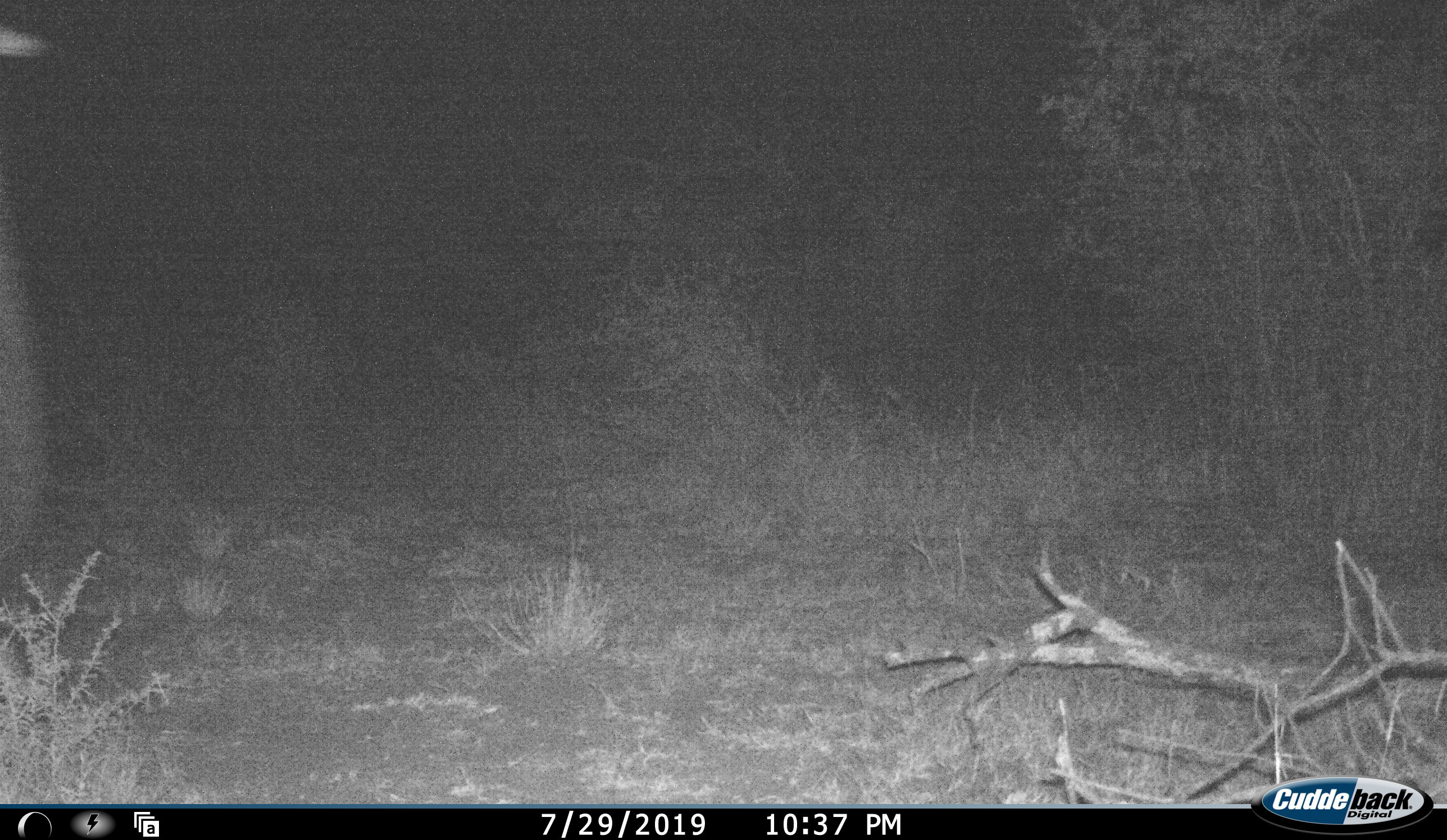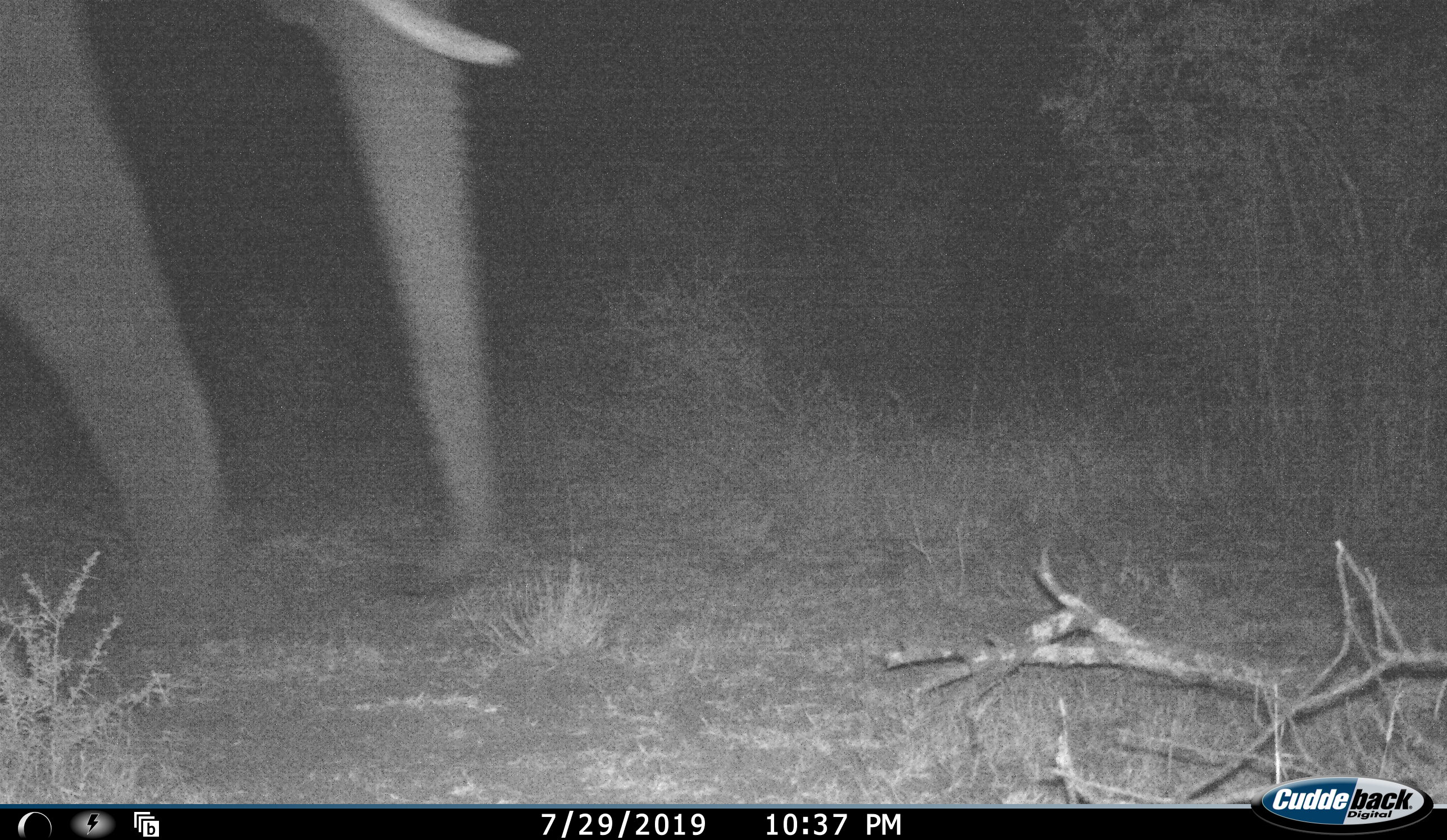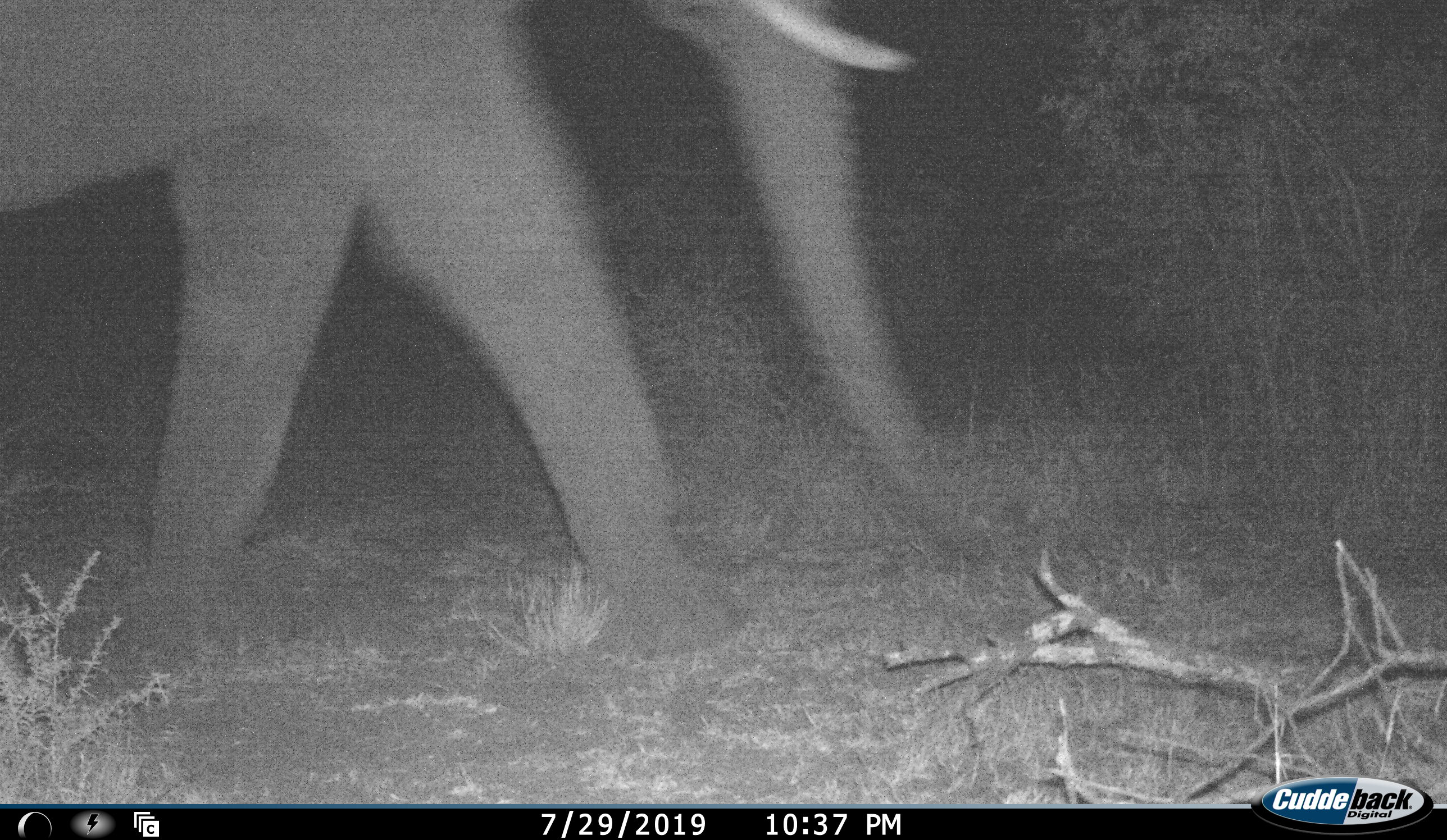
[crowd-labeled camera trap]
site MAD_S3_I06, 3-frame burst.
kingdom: Animalia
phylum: Chordata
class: Mammalia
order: Proboscidea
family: Elephantidae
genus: Loxodonta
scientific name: Loxodonta africana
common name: african bush elephant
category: elephant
Elephant (african bush elephant) (Loxodonta africana), count 1. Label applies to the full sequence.